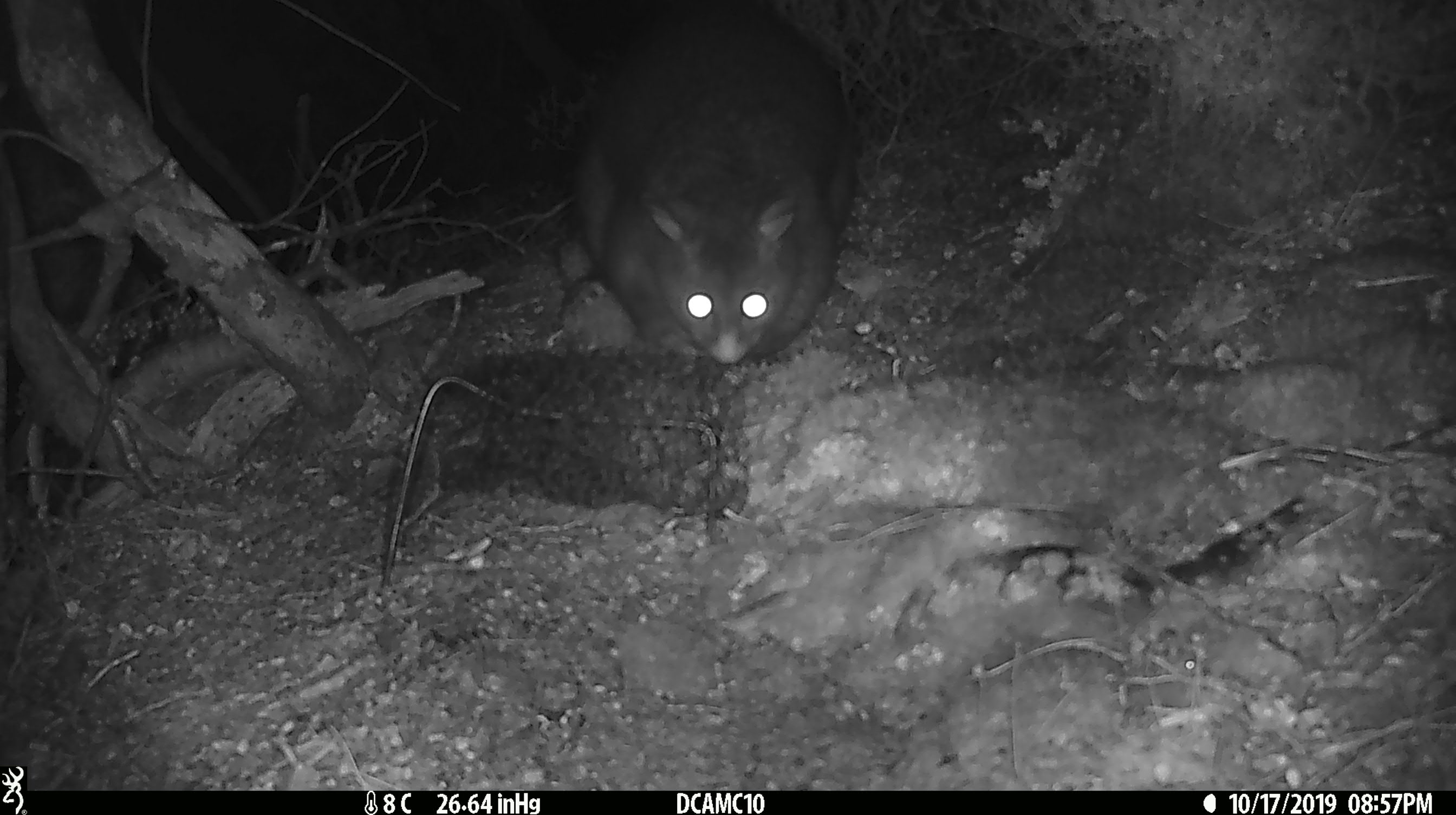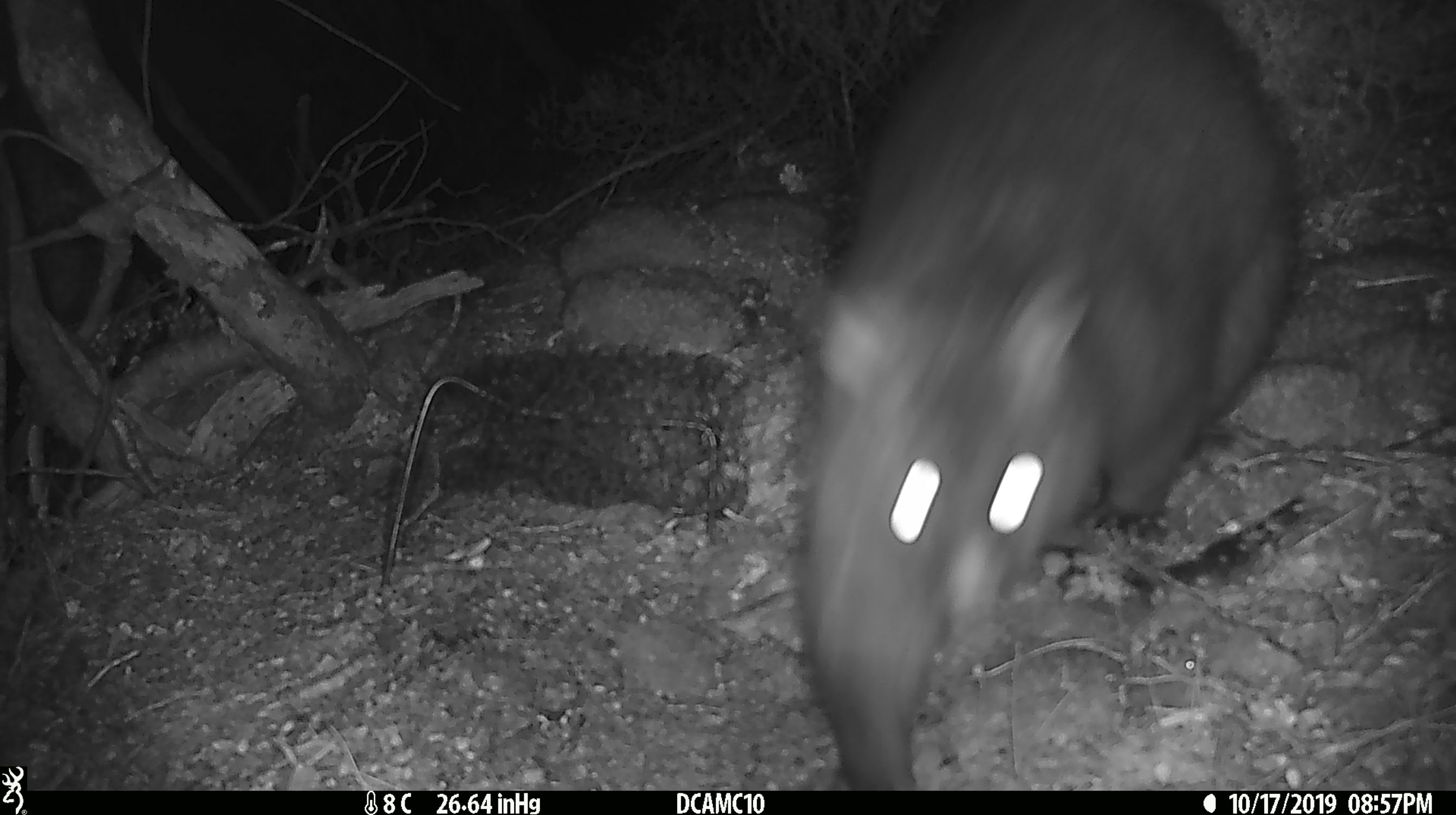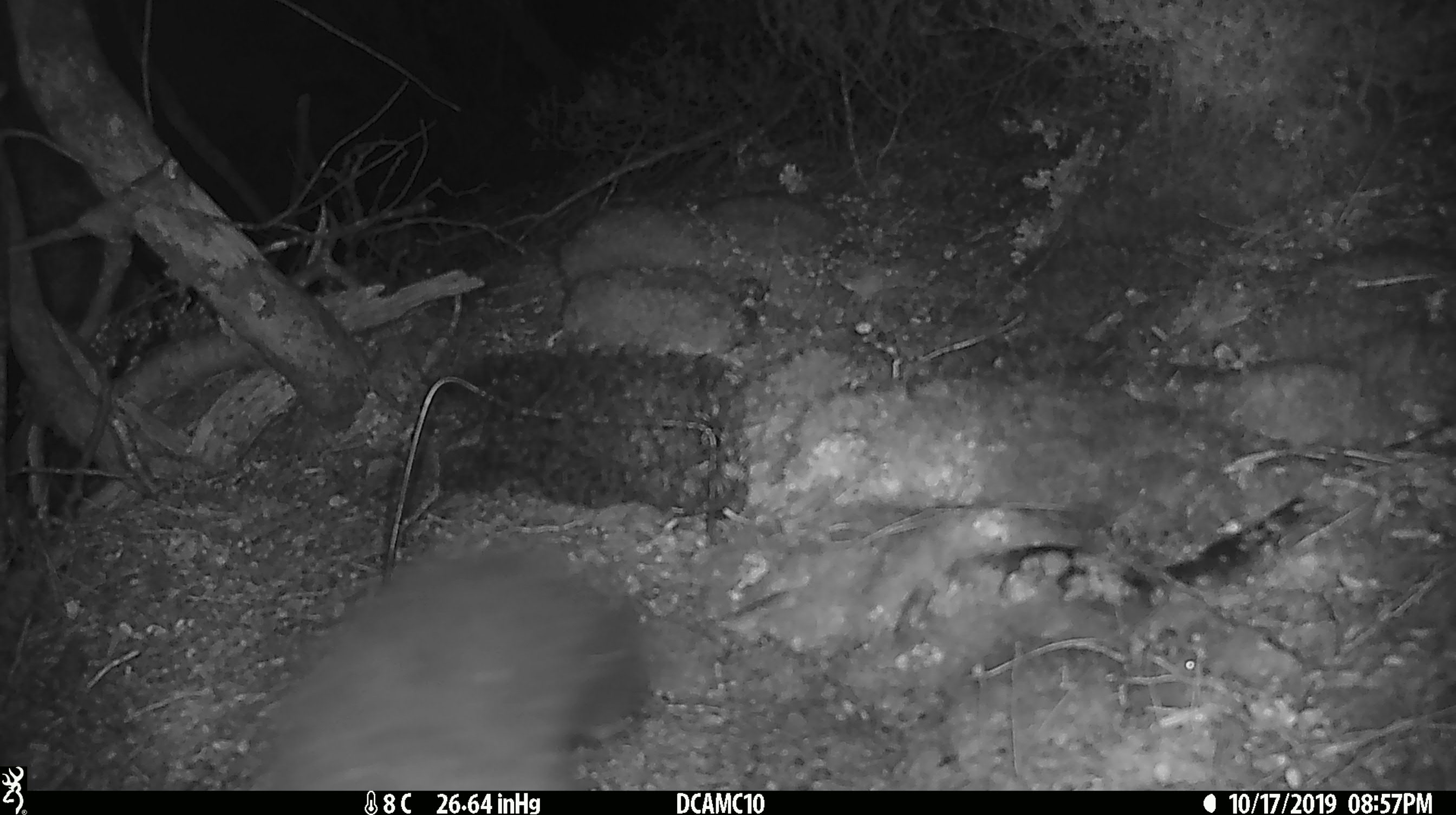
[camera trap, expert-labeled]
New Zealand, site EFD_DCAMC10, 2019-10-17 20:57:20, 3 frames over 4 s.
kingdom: Animalia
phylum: Chordata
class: Mammalia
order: Diprotodontia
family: Phalangeridae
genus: Trichosurus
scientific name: Trichosurus vulpecula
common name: common brushtail possum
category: possum